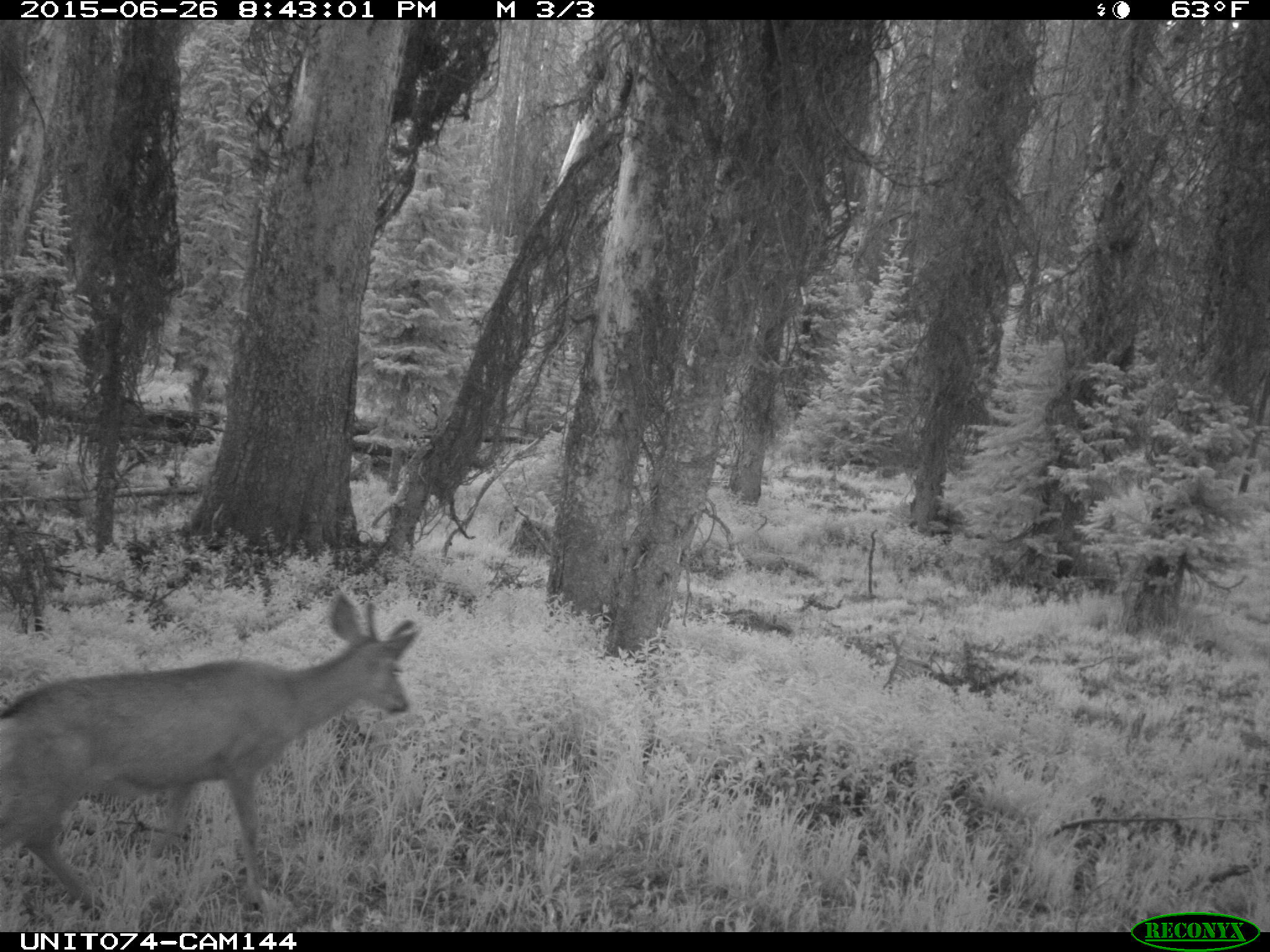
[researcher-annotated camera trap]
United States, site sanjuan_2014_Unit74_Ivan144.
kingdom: Animalia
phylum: Chordata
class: Mammalia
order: Artiodactyla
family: Cervidae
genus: Odocoileus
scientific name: Odocoileus hemionus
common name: mule deer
Odocoileus hemionus (mule deer).